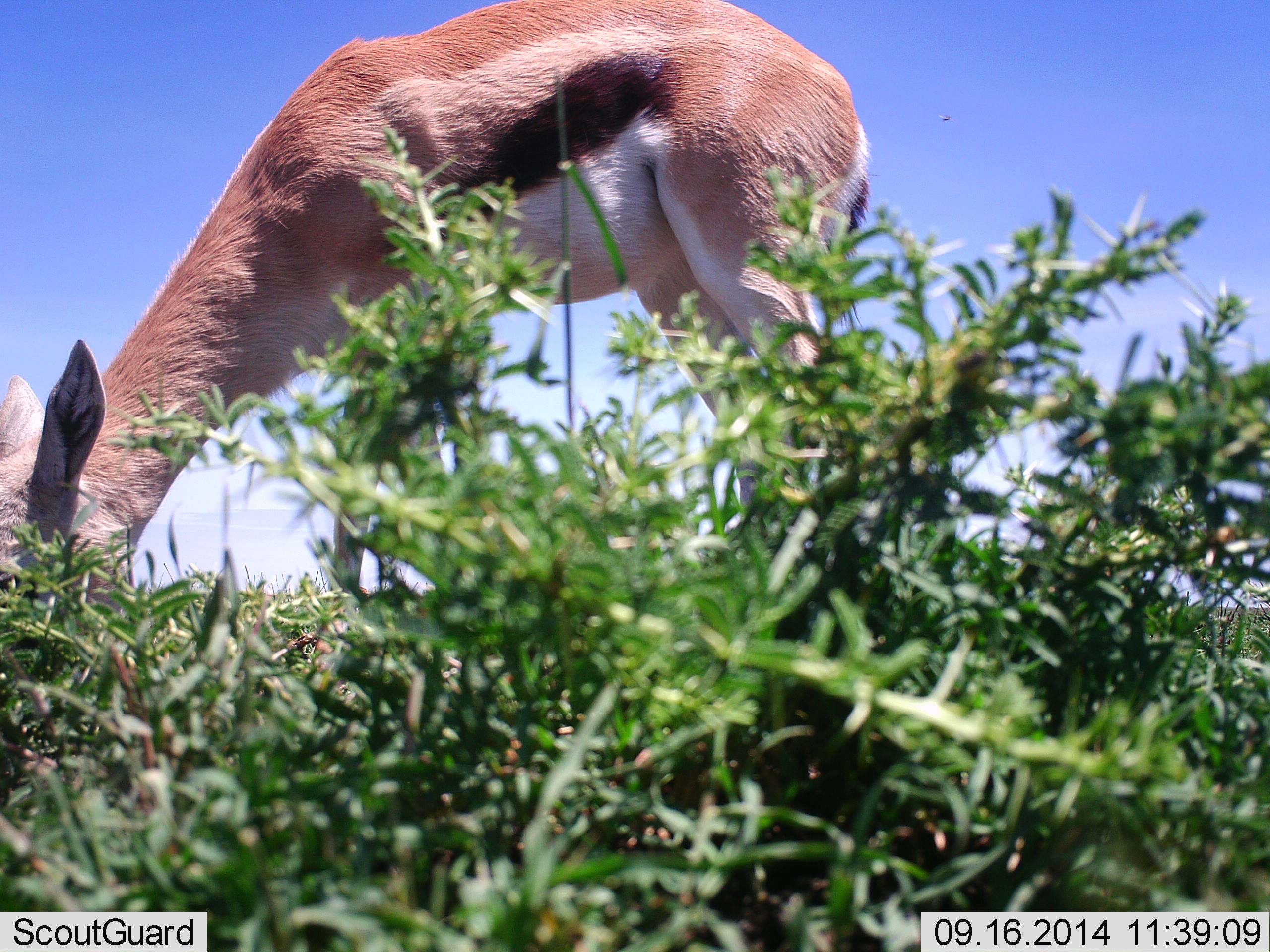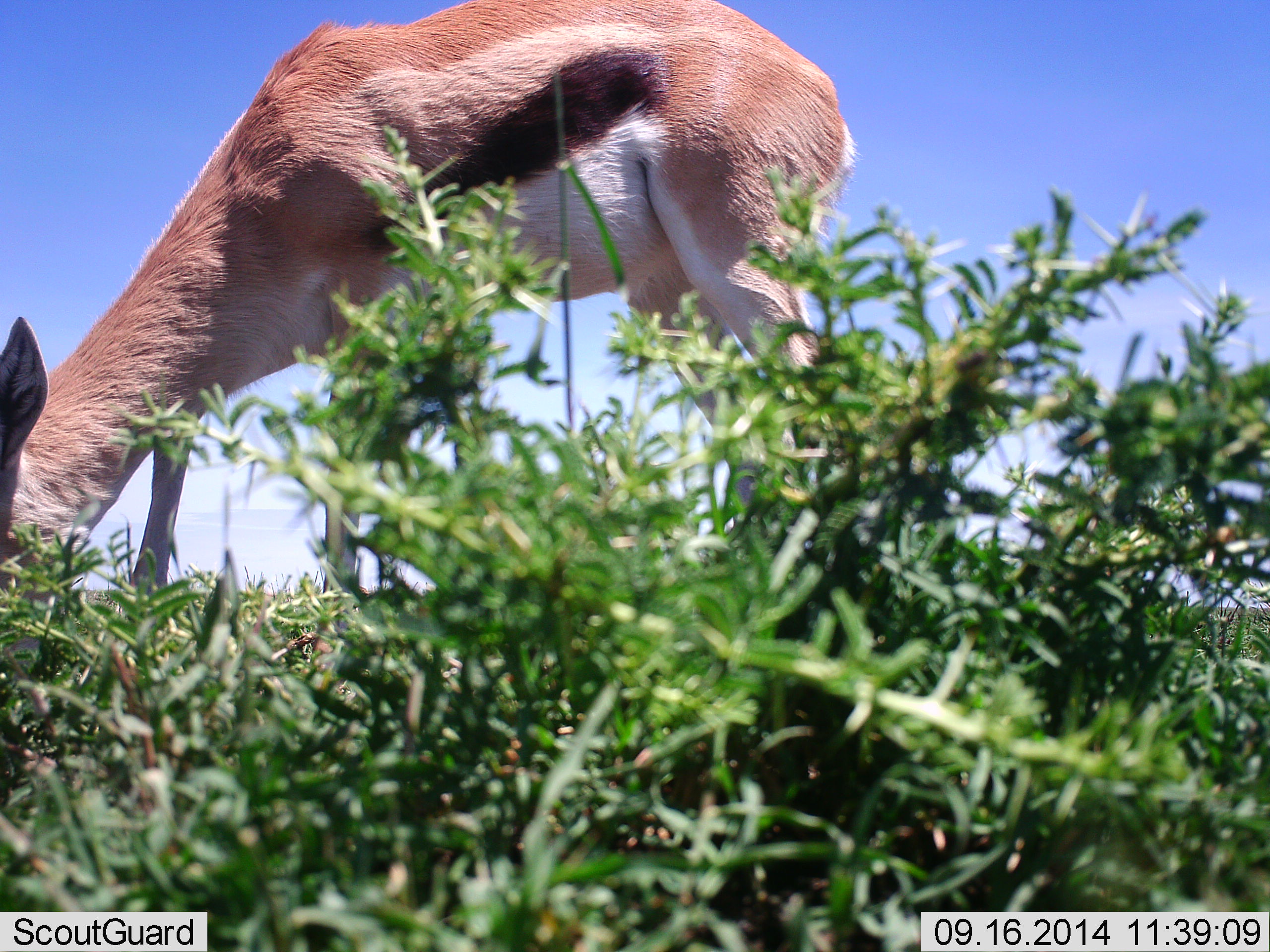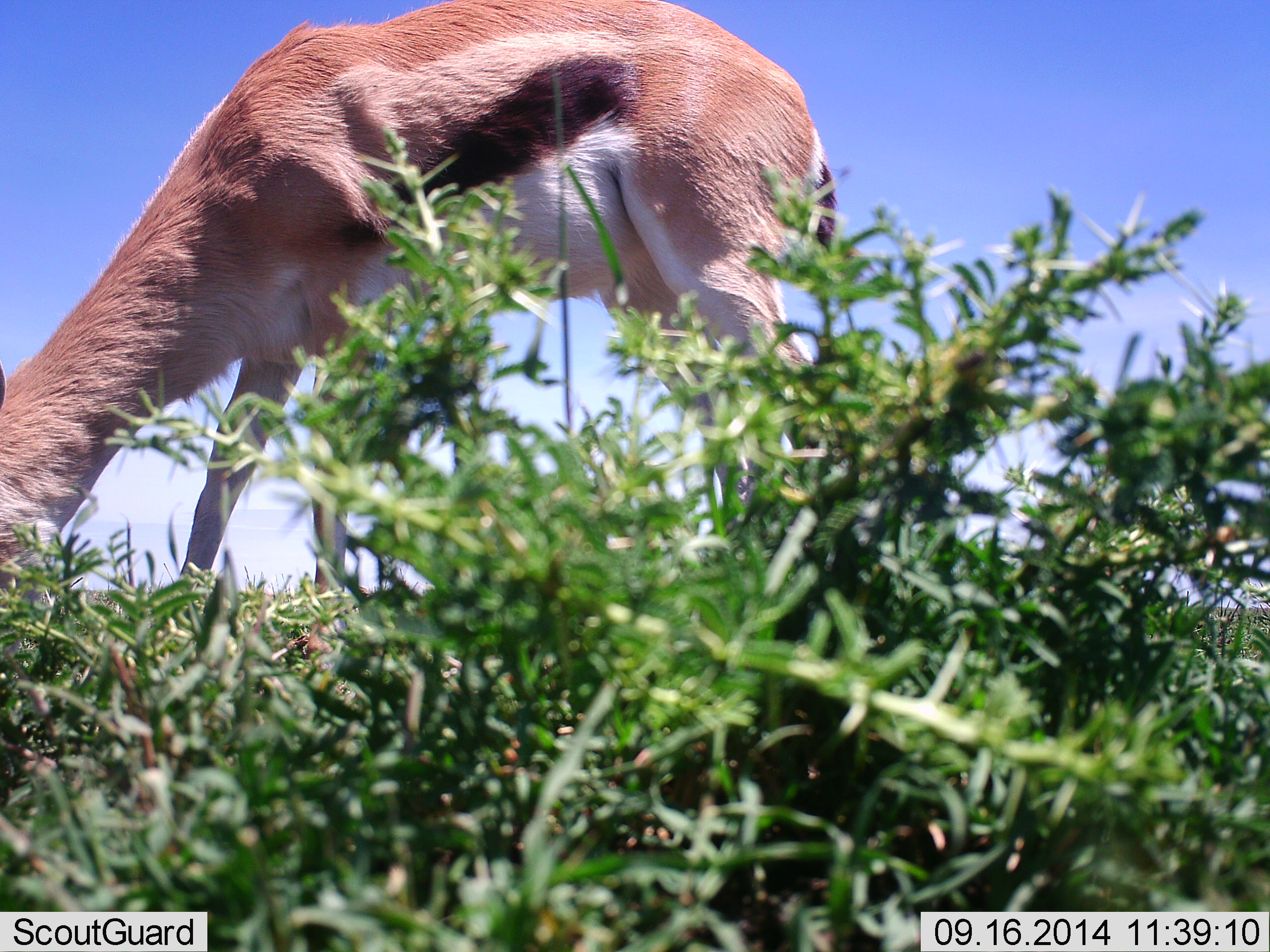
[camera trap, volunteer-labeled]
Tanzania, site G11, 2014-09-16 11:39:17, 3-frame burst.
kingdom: Animalia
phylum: Chordata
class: Mammalia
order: Artiodactyla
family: Bovidae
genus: Eudorcas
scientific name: Eudorcas thomsonii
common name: thomson's gazelle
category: gazellethomsons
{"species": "gazellethomsons (thomson's gazelle) (Eudorcas thomsonii)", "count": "1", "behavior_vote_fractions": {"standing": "10%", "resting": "0%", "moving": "0%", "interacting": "0%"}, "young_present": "0%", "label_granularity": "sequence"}